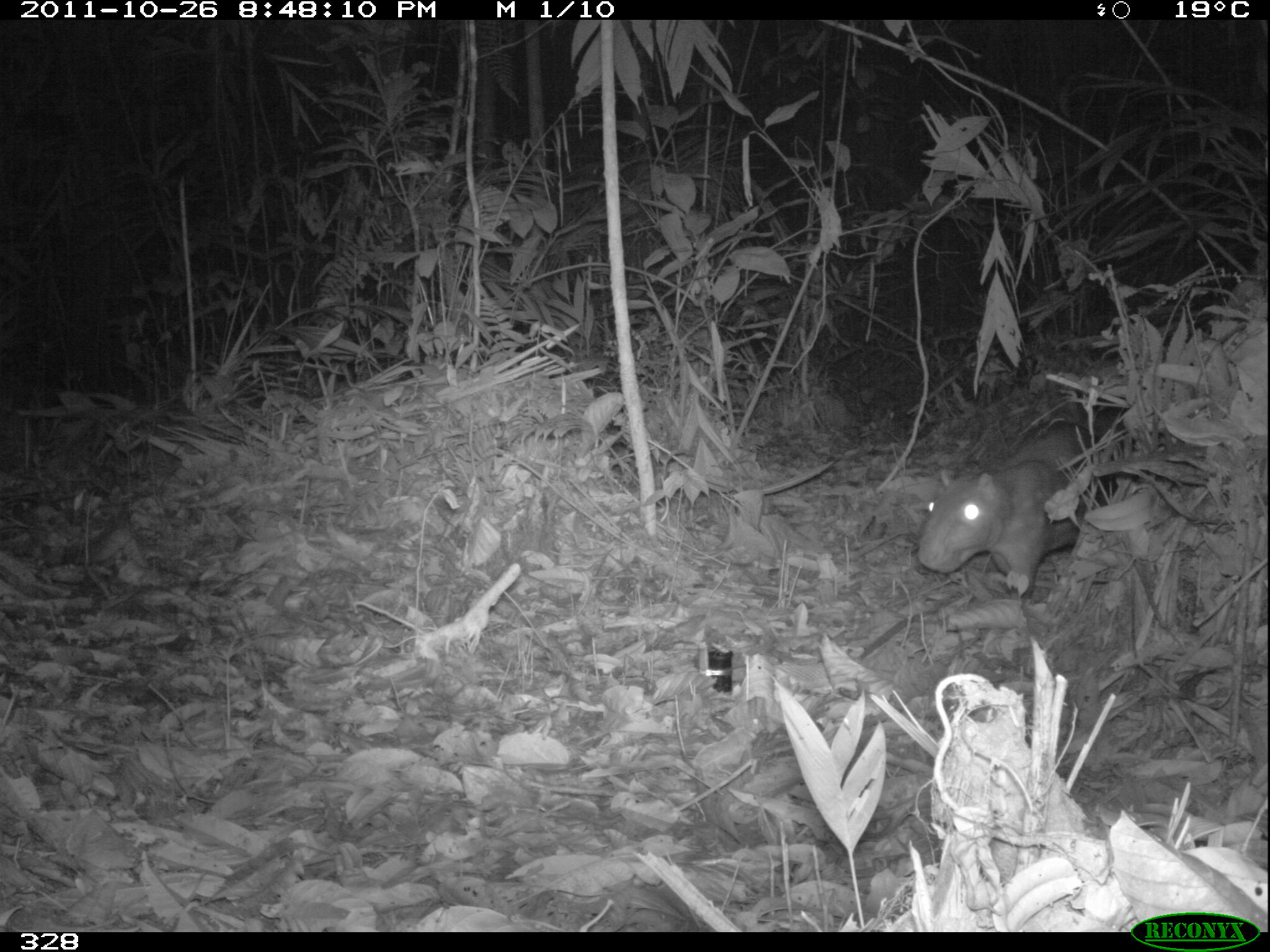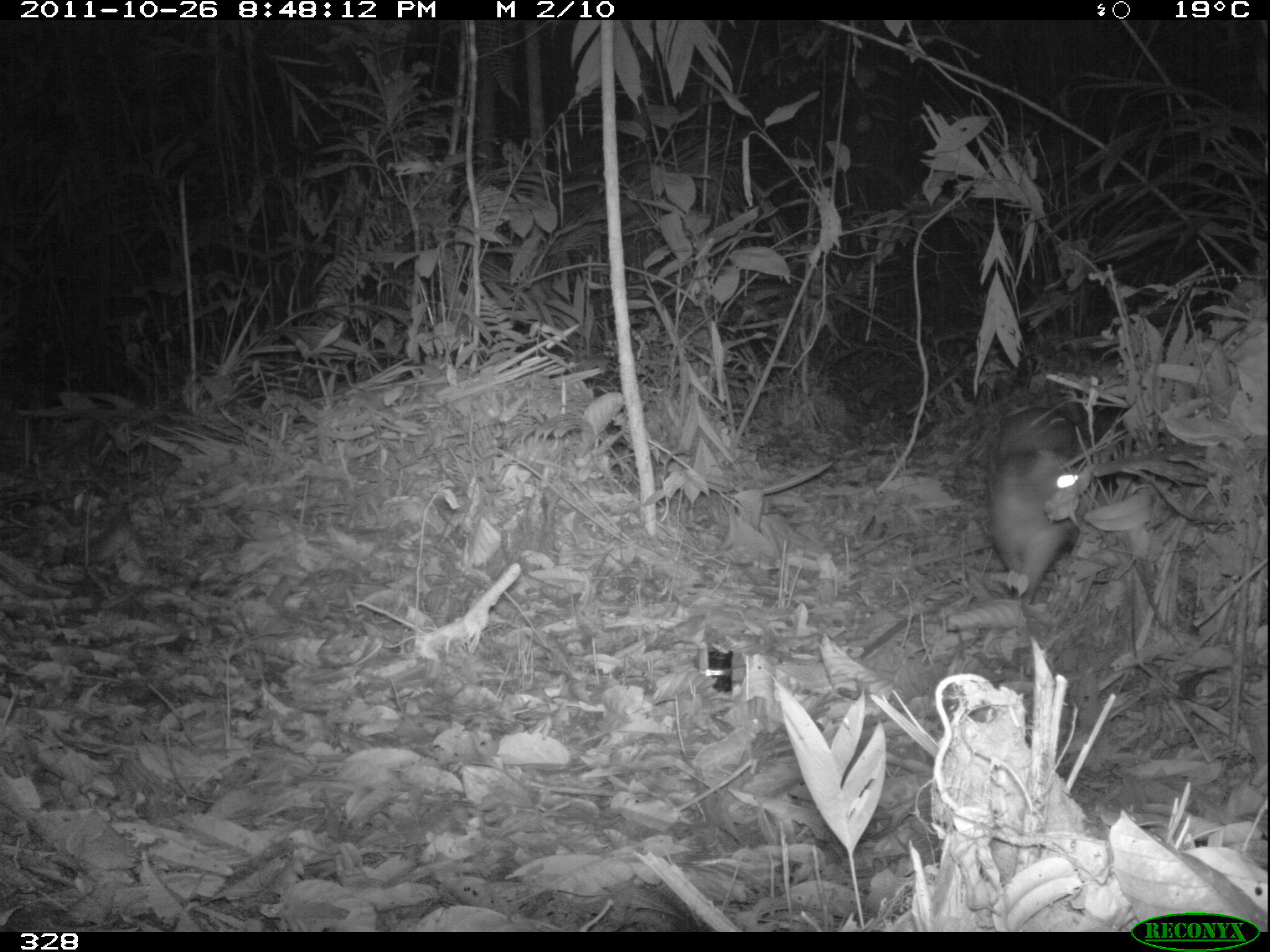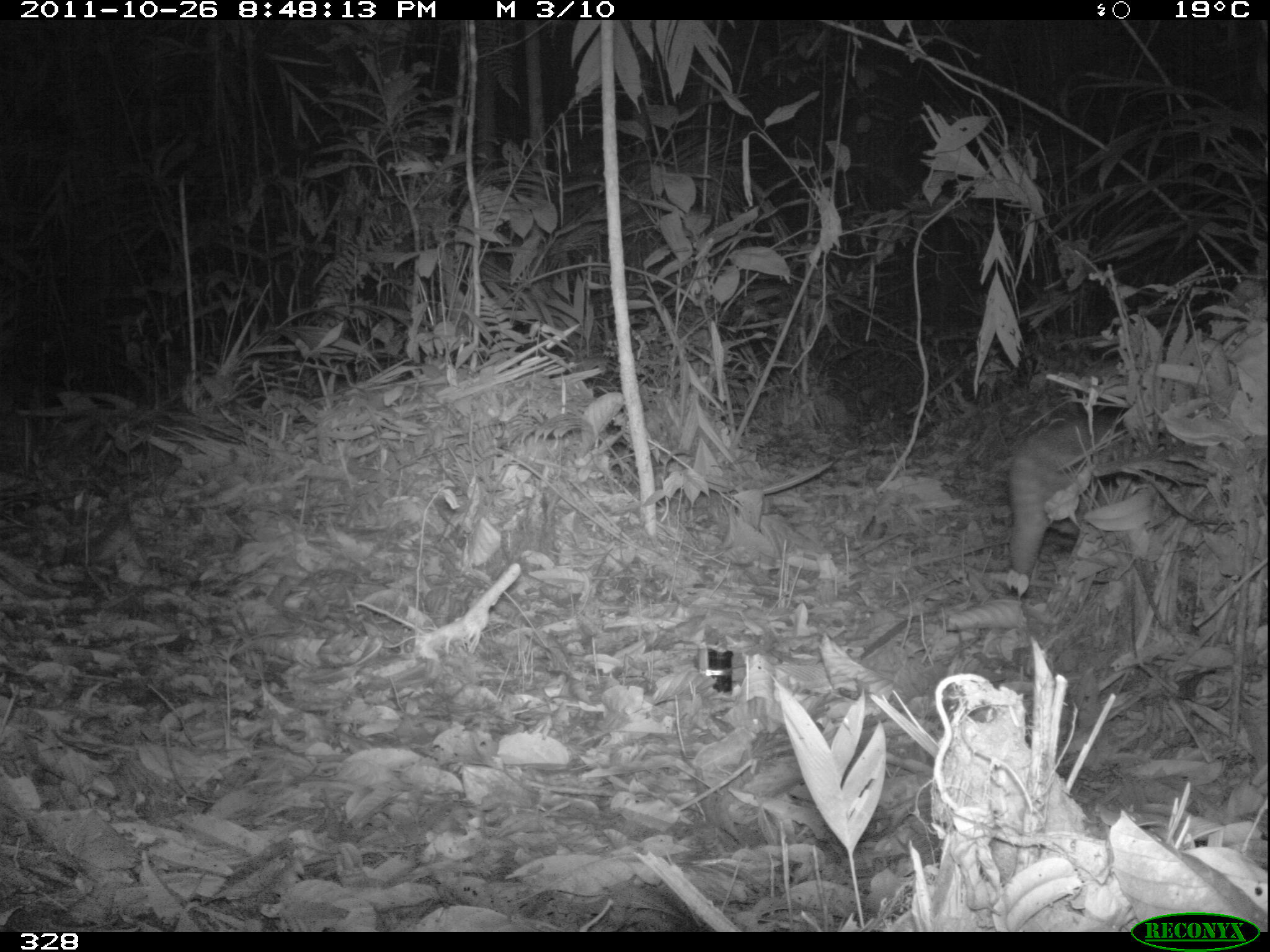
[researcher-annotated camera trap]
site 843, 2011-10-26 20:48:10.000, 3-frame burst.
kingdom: Animalia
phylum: Chordata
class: Mammalia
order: Rodentia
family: Cuniculidae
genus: Cuniculus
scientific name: Cuniculus paca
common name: spotted paca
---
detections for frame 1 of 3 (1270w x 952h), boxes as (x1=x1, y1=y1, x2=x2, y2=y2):
cuniculus paca: (x1=914, y1=412, x2=1133, y2=597)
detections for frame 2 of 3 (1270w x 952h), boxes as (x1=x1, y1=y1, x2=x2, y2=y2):
cuniculus paca: (x1=979, y1=397, x2=1088, y2=602)